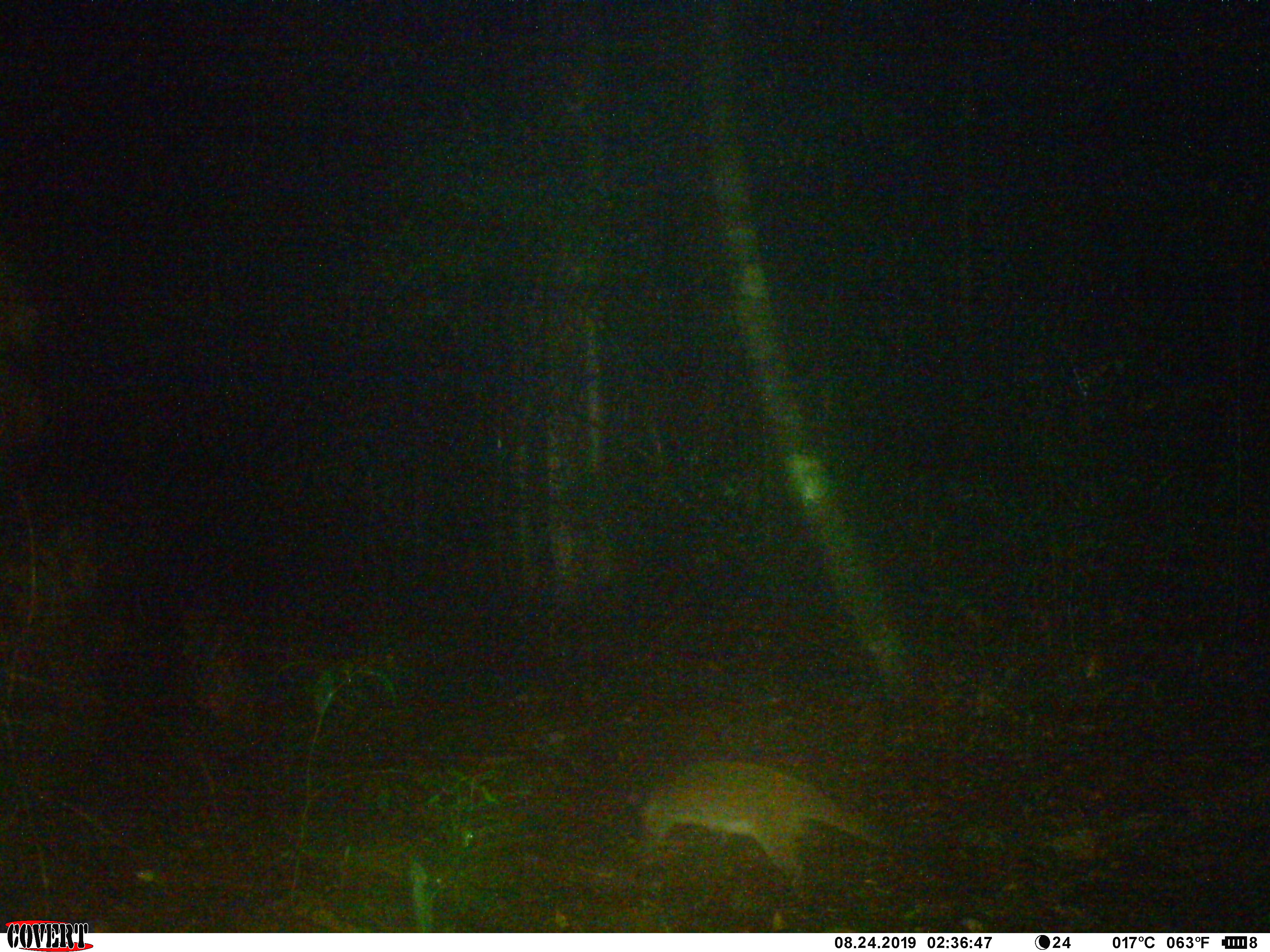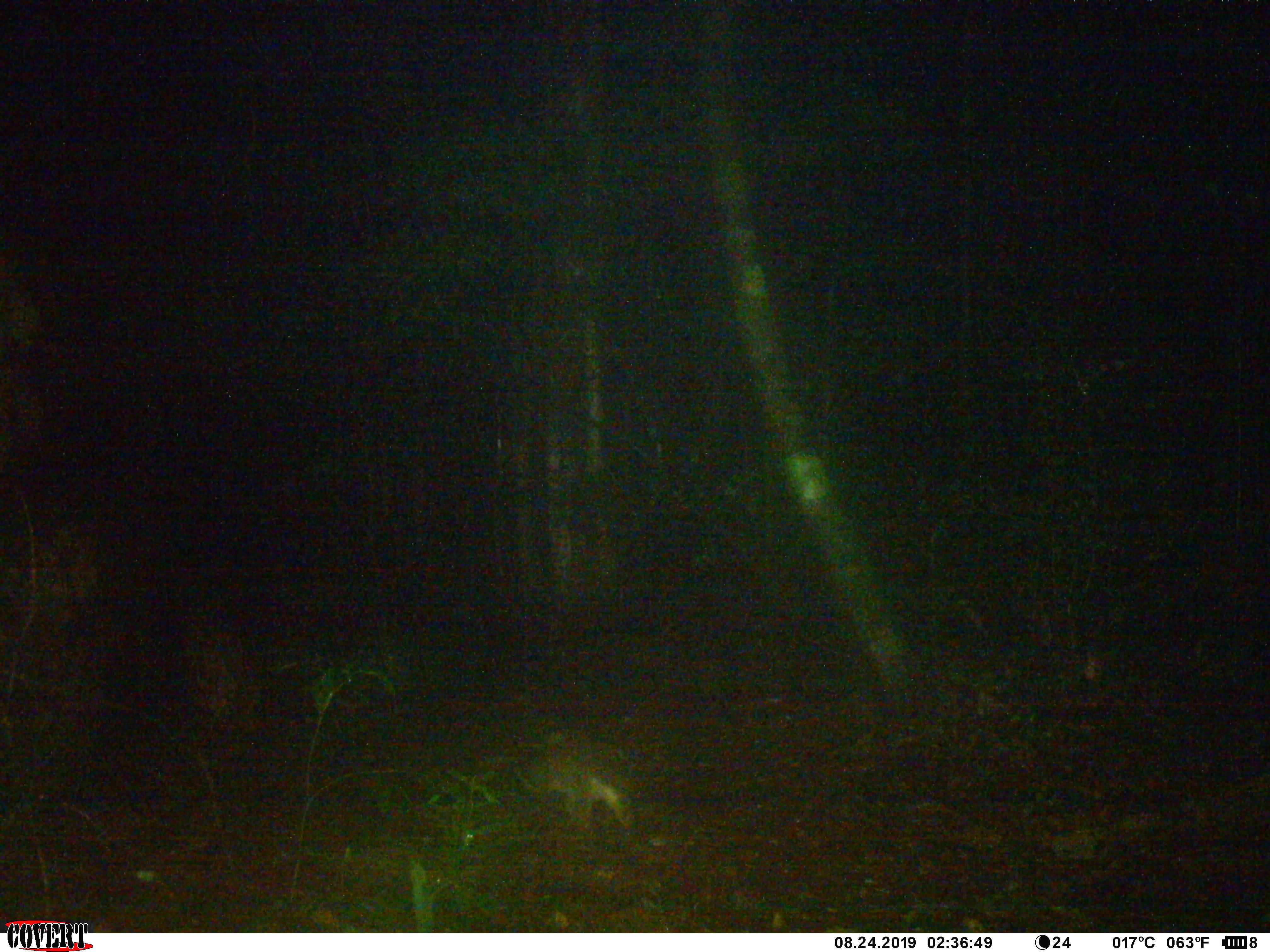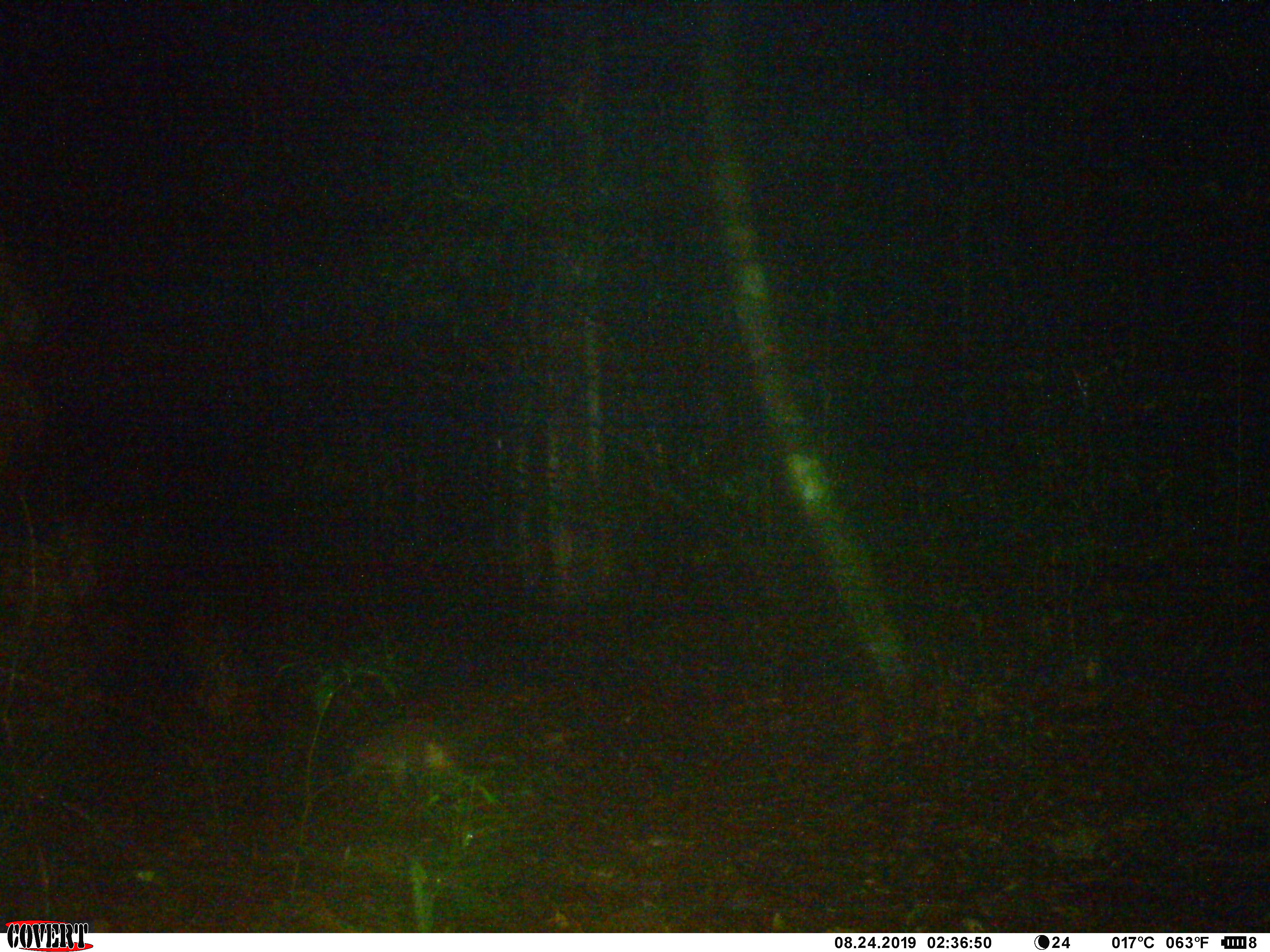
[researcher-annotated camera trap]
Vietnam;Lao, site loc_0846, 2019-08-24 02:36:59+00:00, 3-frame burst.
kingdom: Animalia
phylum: Chordata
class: Mammalia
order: Carnivora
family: Viverridae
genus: Paguma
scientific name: Paguma larvata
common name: masked palm civet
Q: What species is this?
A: Masked palm civet (Paguma larvata).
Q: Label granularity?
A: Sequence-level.